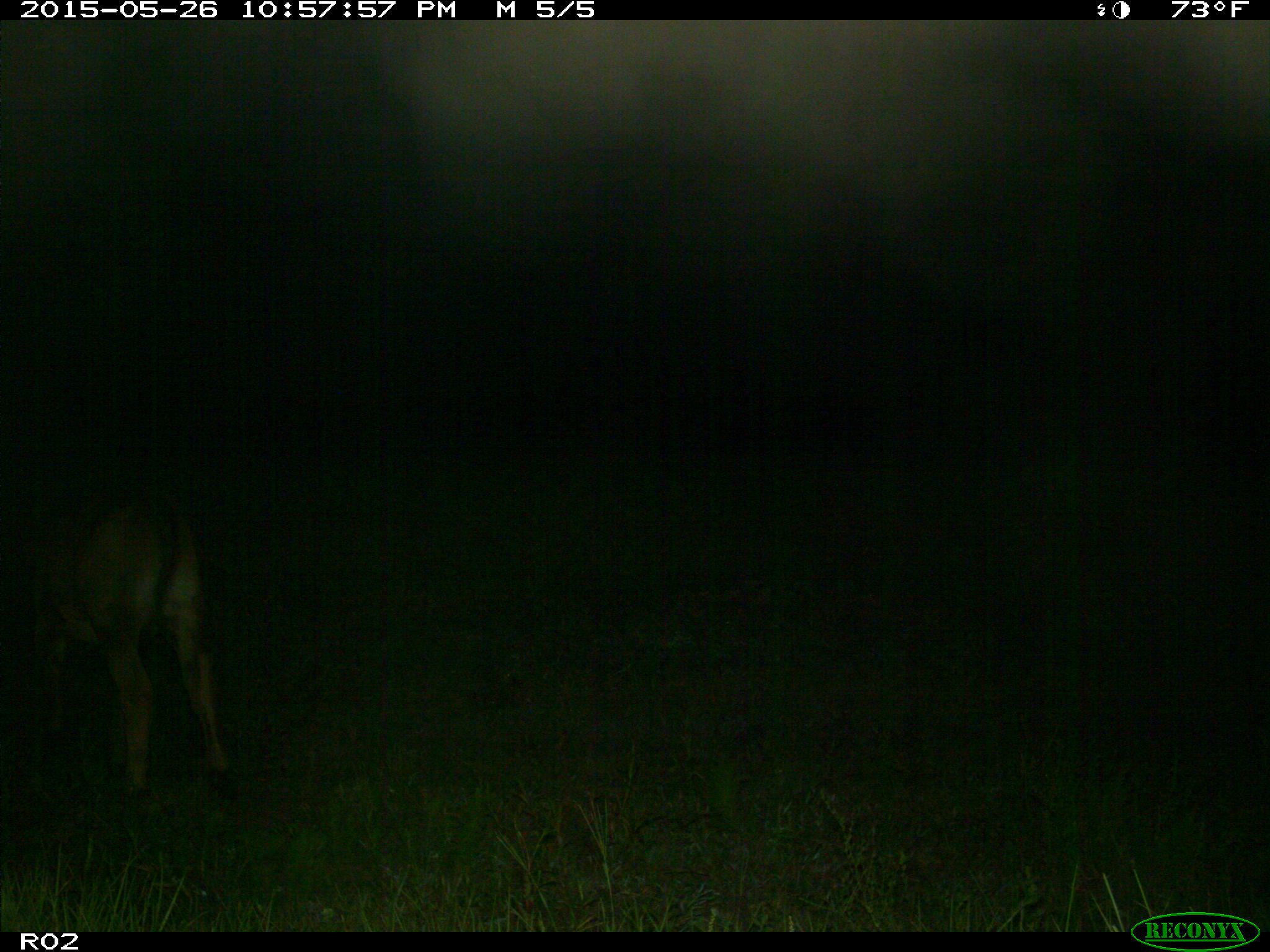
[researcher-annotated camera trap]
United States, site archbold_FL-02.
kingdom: Animalia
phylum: Chordata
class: Mammalia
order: Artiodactyla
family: Bovidae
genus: Bos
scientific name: Bos taurus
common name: domestic cow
Bos taurus (domestic cow).